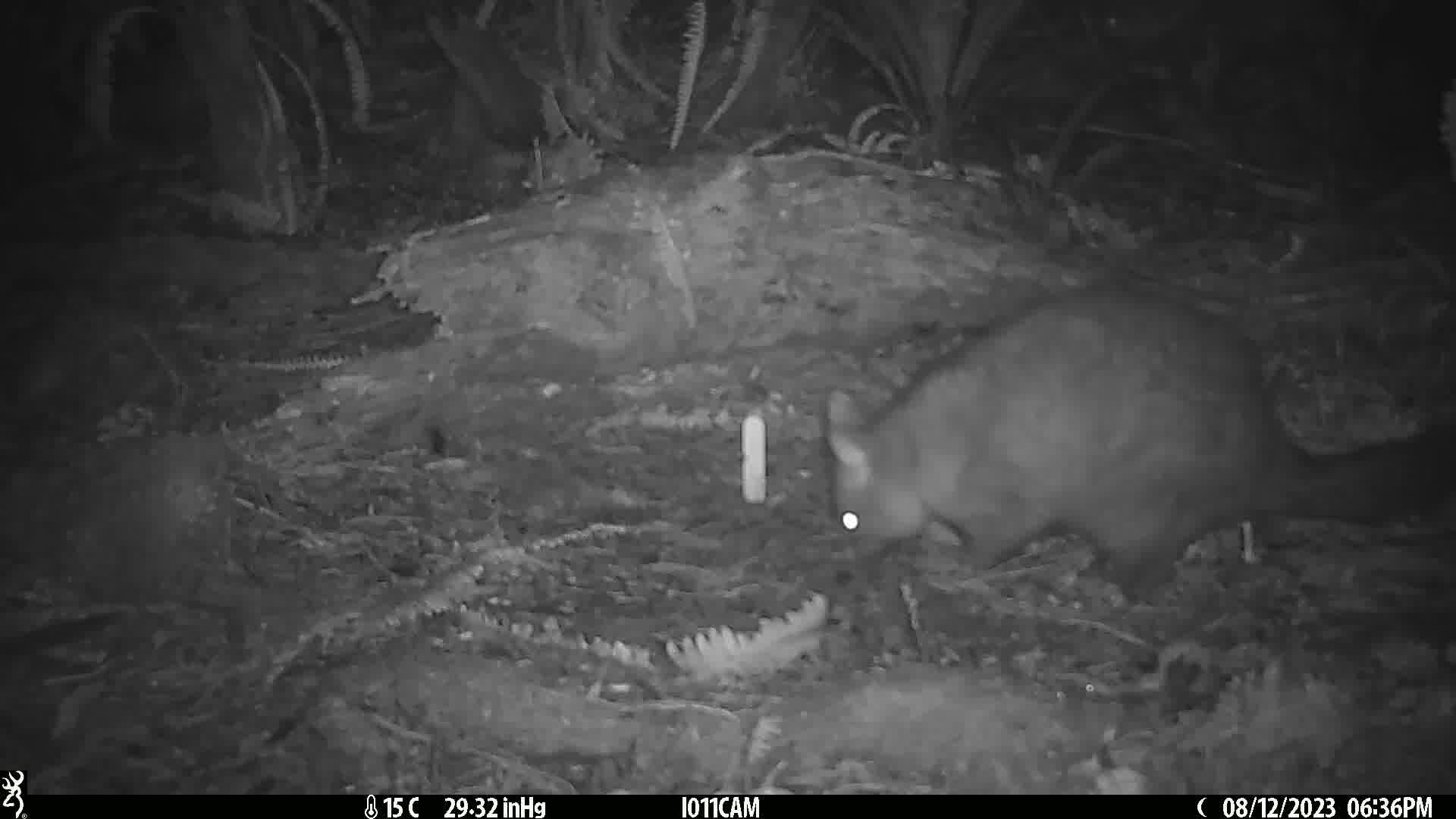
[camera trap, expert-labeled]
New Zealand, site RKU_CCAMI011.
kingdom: Animalia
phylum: Chordata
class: Mammalia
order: Diprotodontia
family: Phalangeridae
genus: Trichosurus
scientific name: Trichosurus vulpecula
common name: common brushtail possum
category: possum